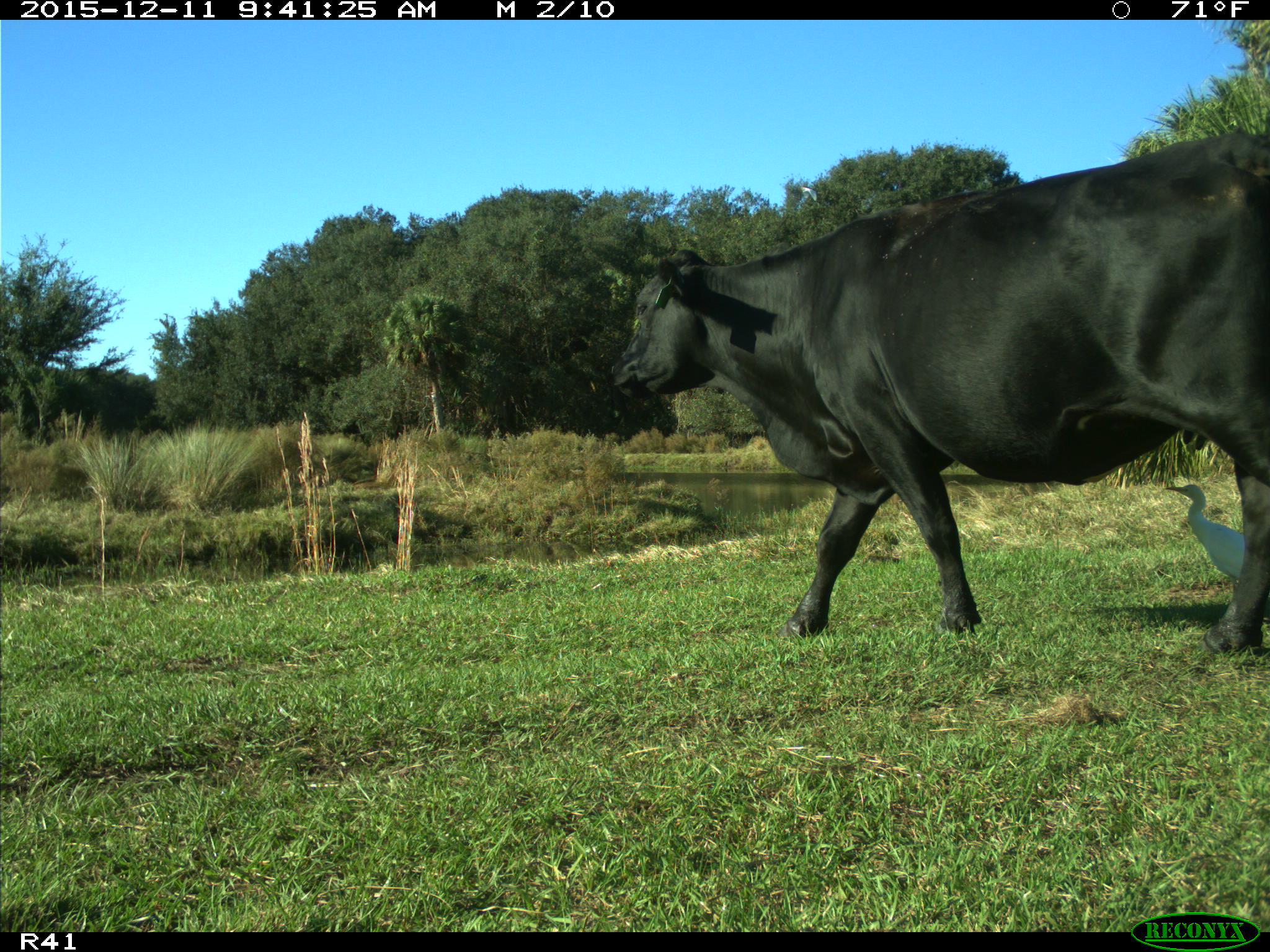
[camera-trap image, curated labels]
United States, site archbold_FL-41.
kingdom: Animalia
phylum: Chordata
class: Mammalia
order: Artiodactyla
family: Bovidae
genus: Bos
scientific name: Bos taurus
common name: domestic cow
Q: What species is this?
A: Bos taurus (domestic cow).